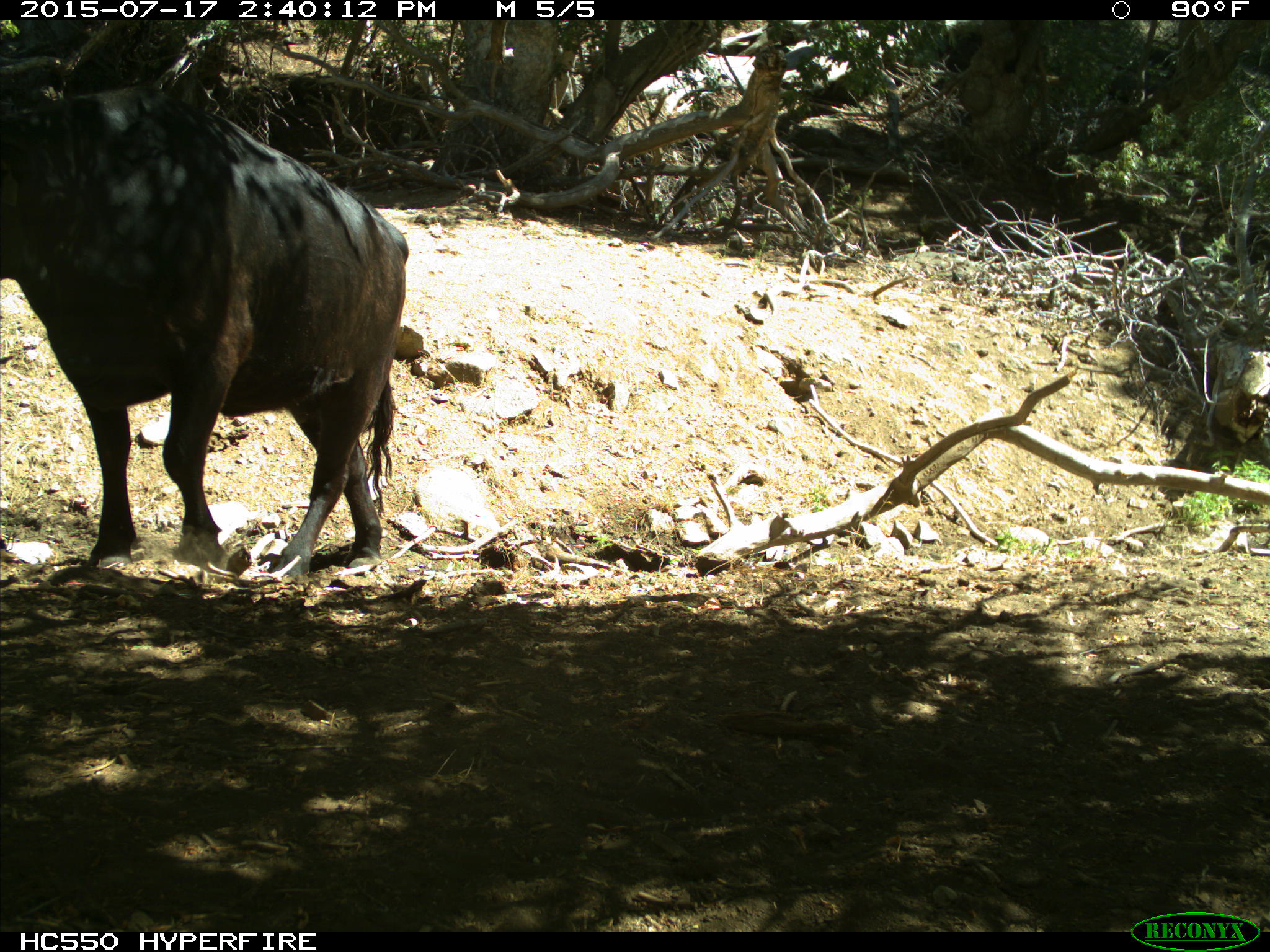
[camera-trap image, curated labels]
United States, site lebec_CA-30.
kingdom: Animalia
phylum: Chordata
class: Mammalia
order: Artiodactyla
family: Bovidae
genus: Bos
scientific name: Bos taurus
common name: domestic cow